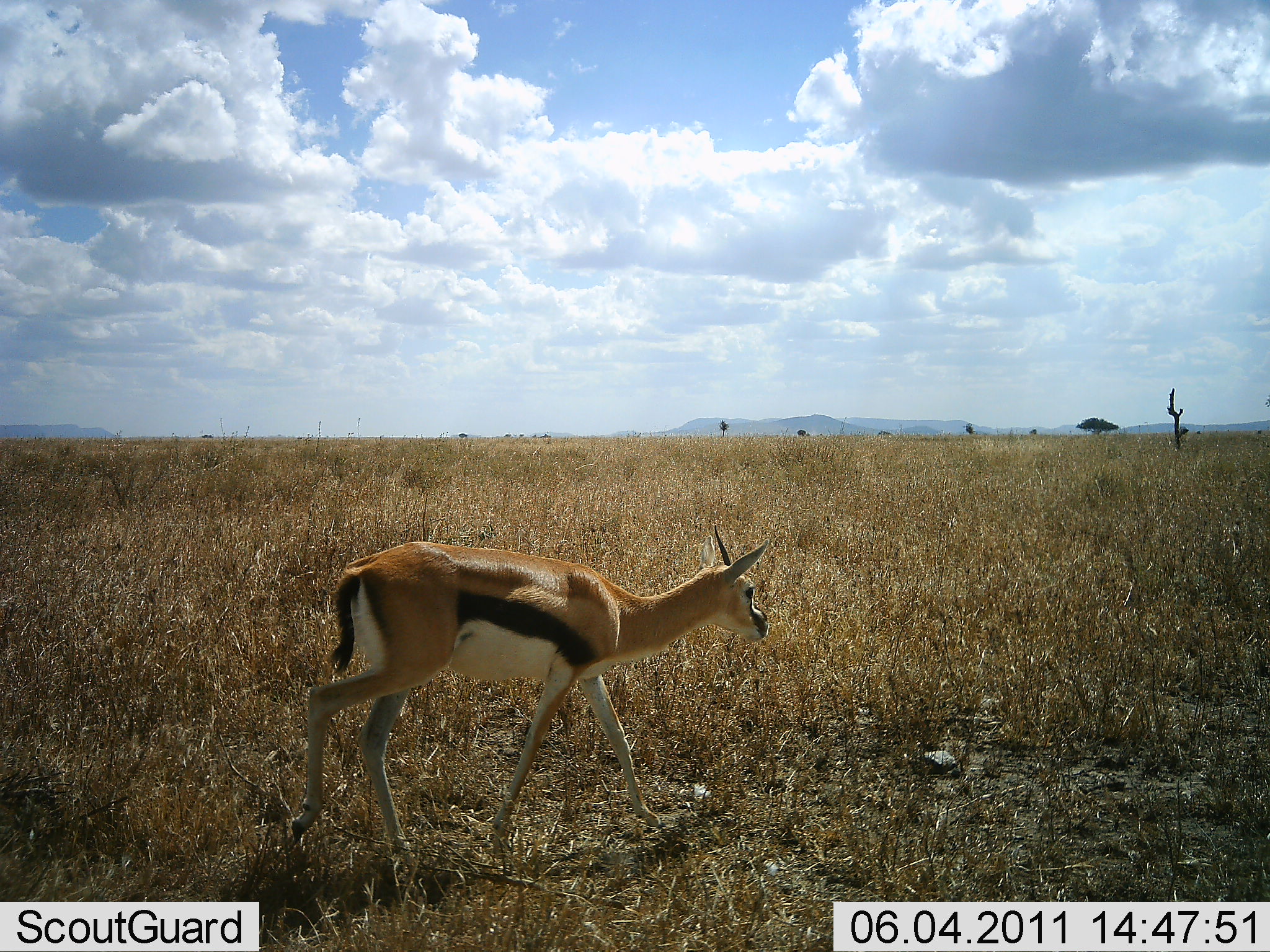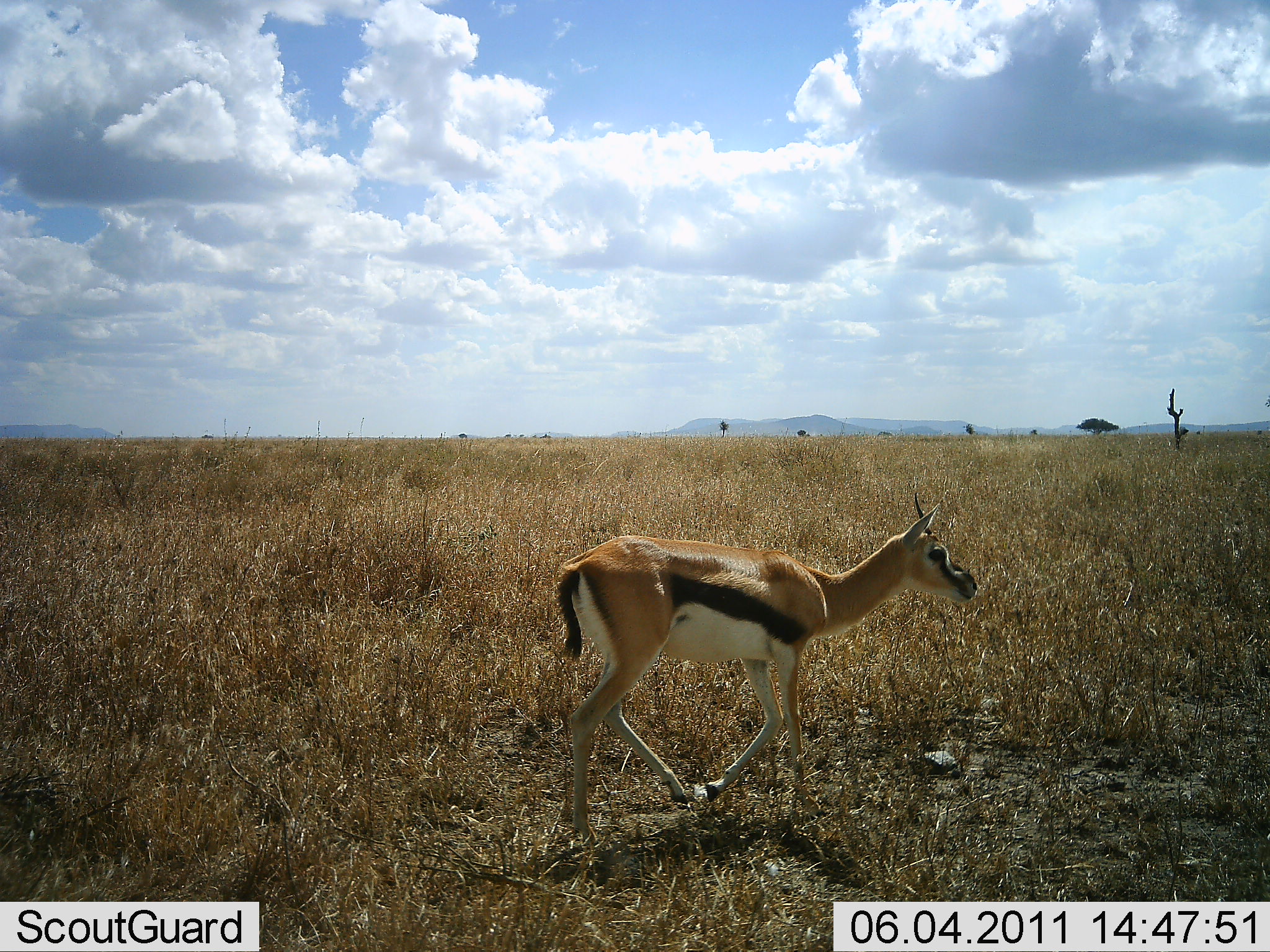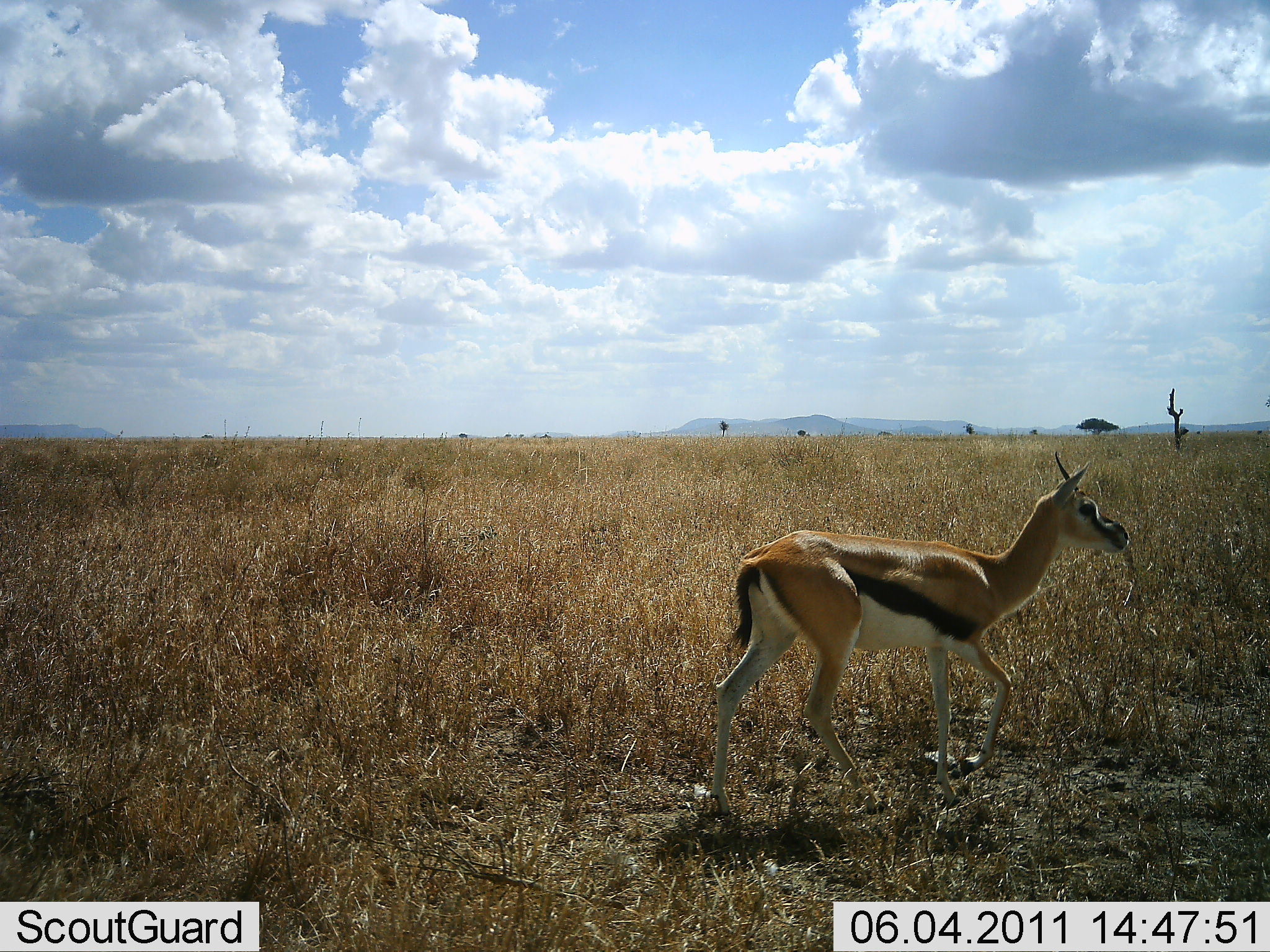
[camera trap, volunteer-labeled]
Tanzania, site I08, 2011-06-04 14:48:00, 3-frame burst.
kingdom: Animalia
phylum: Chordata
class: Mammalia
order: Artiodactyla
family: Bovidae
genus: Eudorcas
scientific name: Eudorcas thomsonii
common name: thomson's gazelle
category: gazellethomsons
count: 1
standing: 0%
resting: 0%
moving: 100%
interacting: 0%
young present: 0%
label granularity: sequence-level